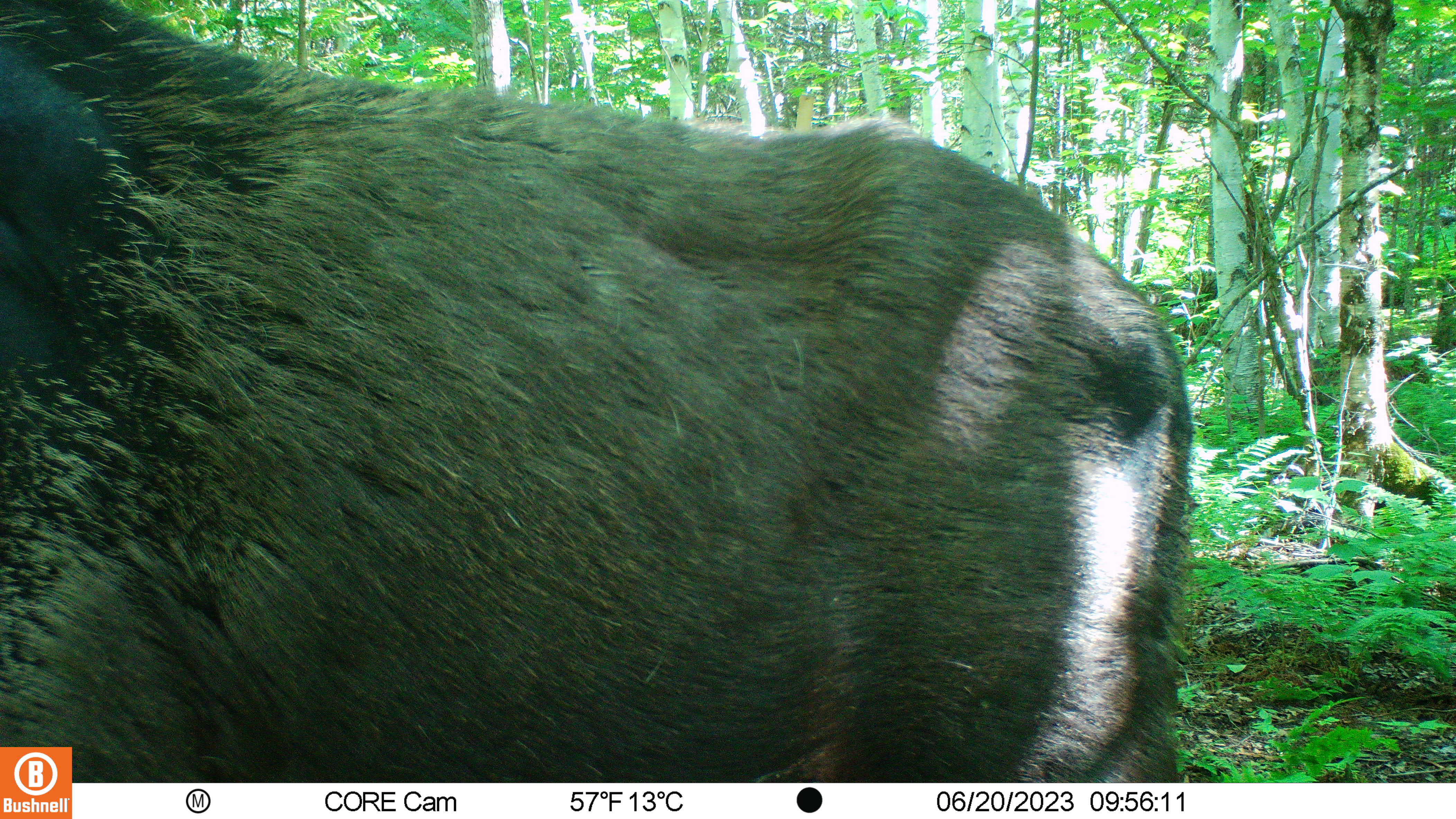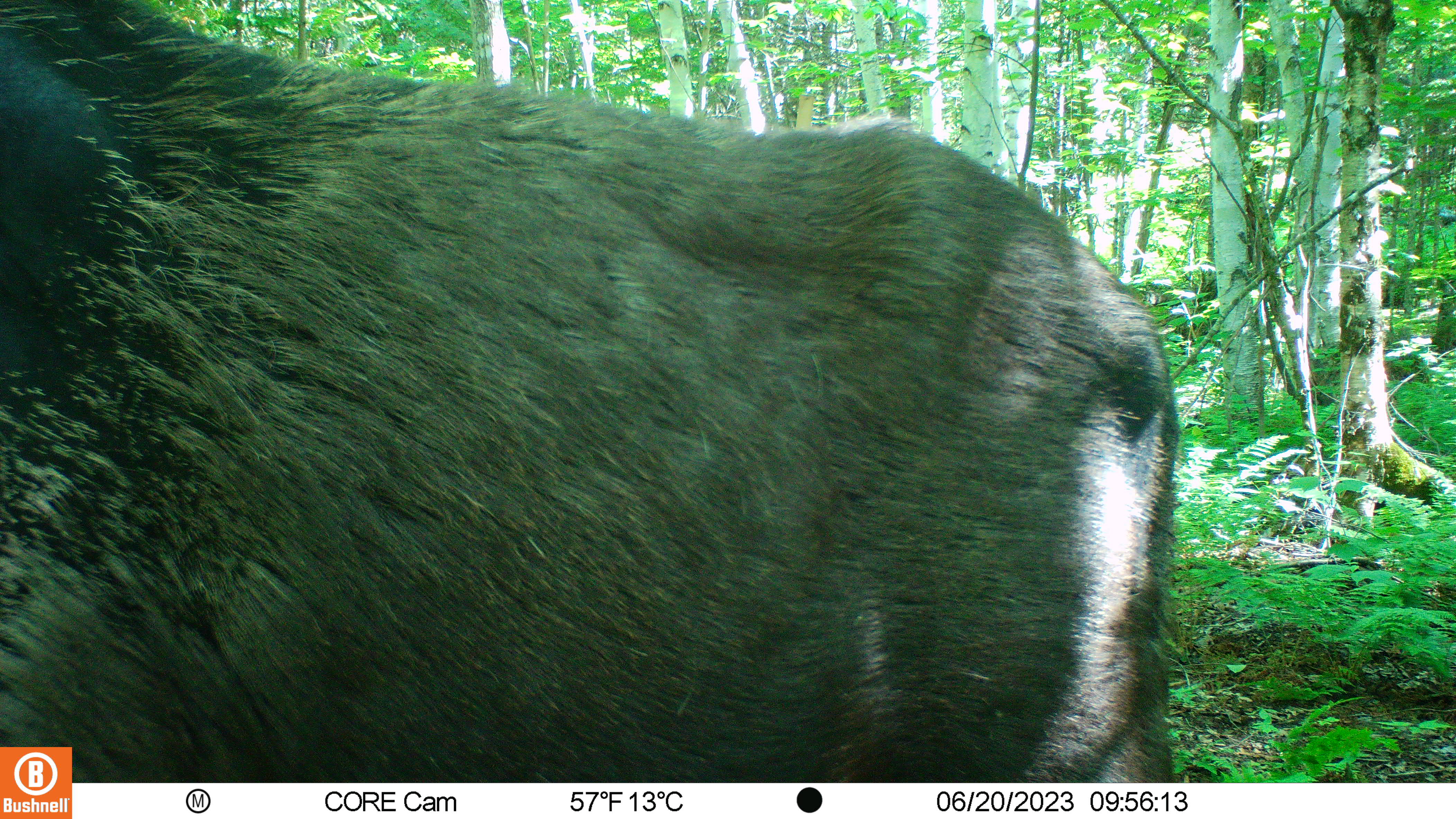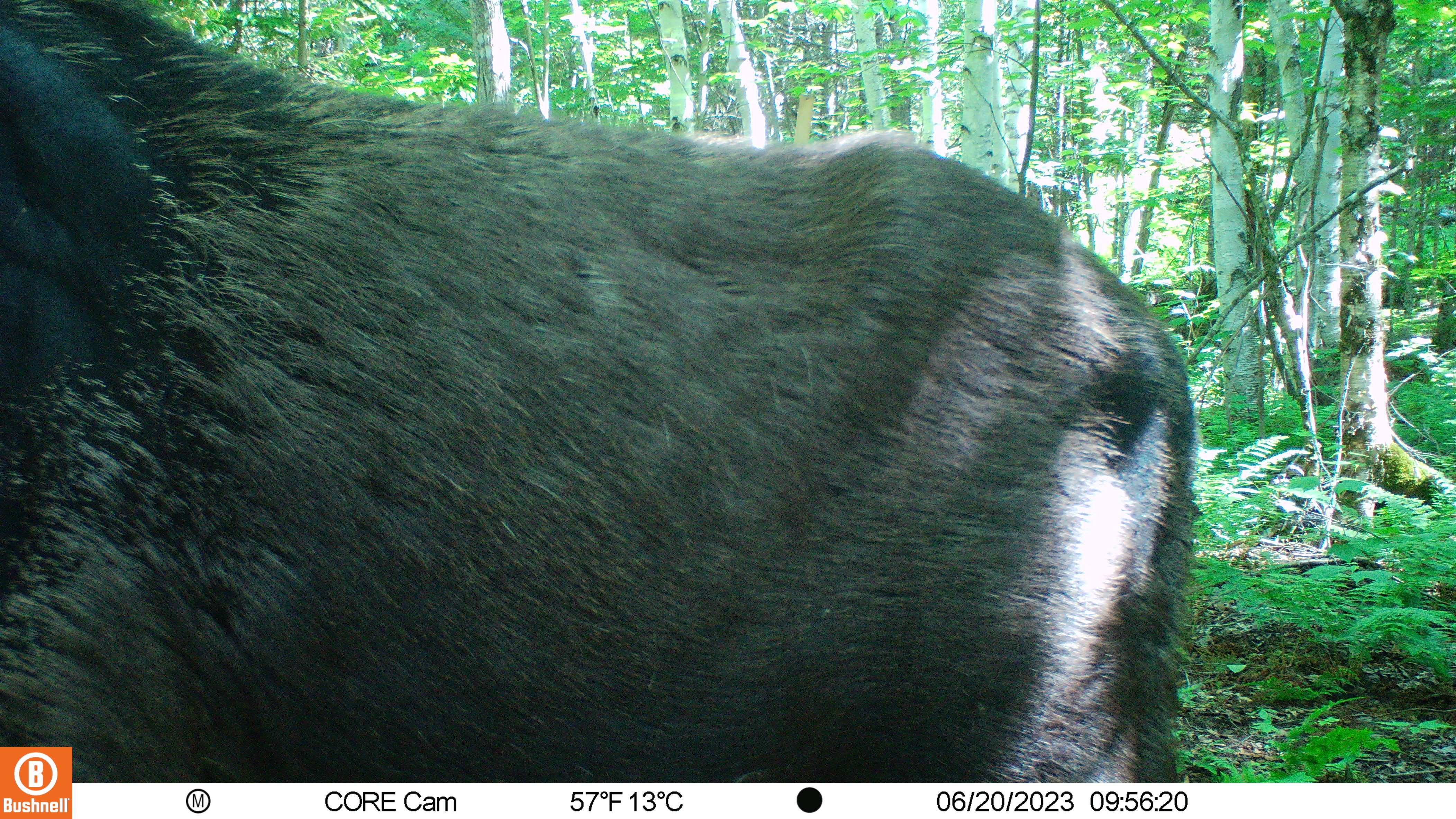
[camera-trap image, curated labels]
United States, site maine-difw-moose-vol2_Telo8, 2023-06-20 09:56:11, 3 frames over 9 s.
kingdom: Animalia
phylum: Chordata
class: Mammalia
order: Artiodactyla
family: Cervidae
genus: Alces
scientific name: Alces alces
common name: moose